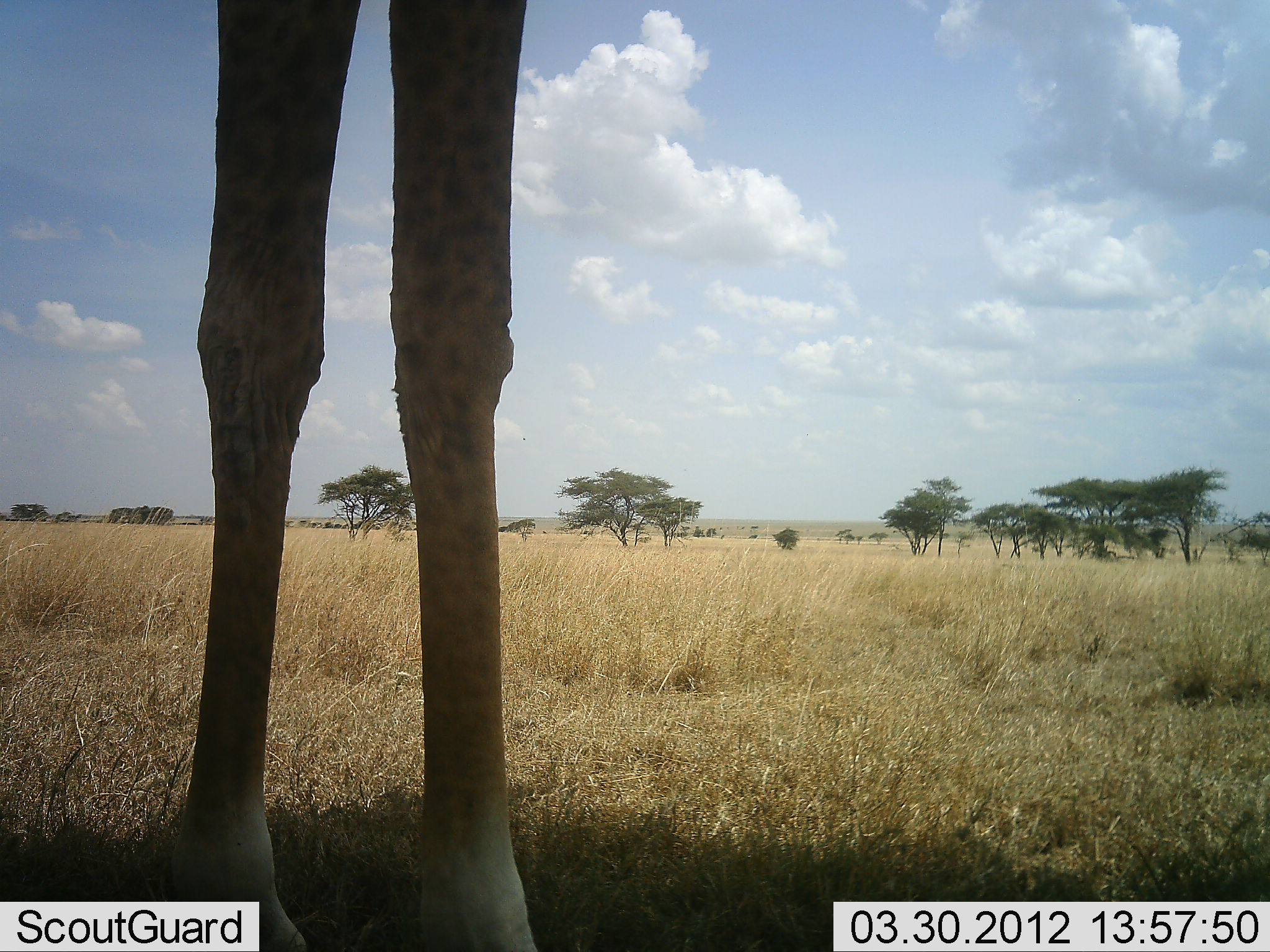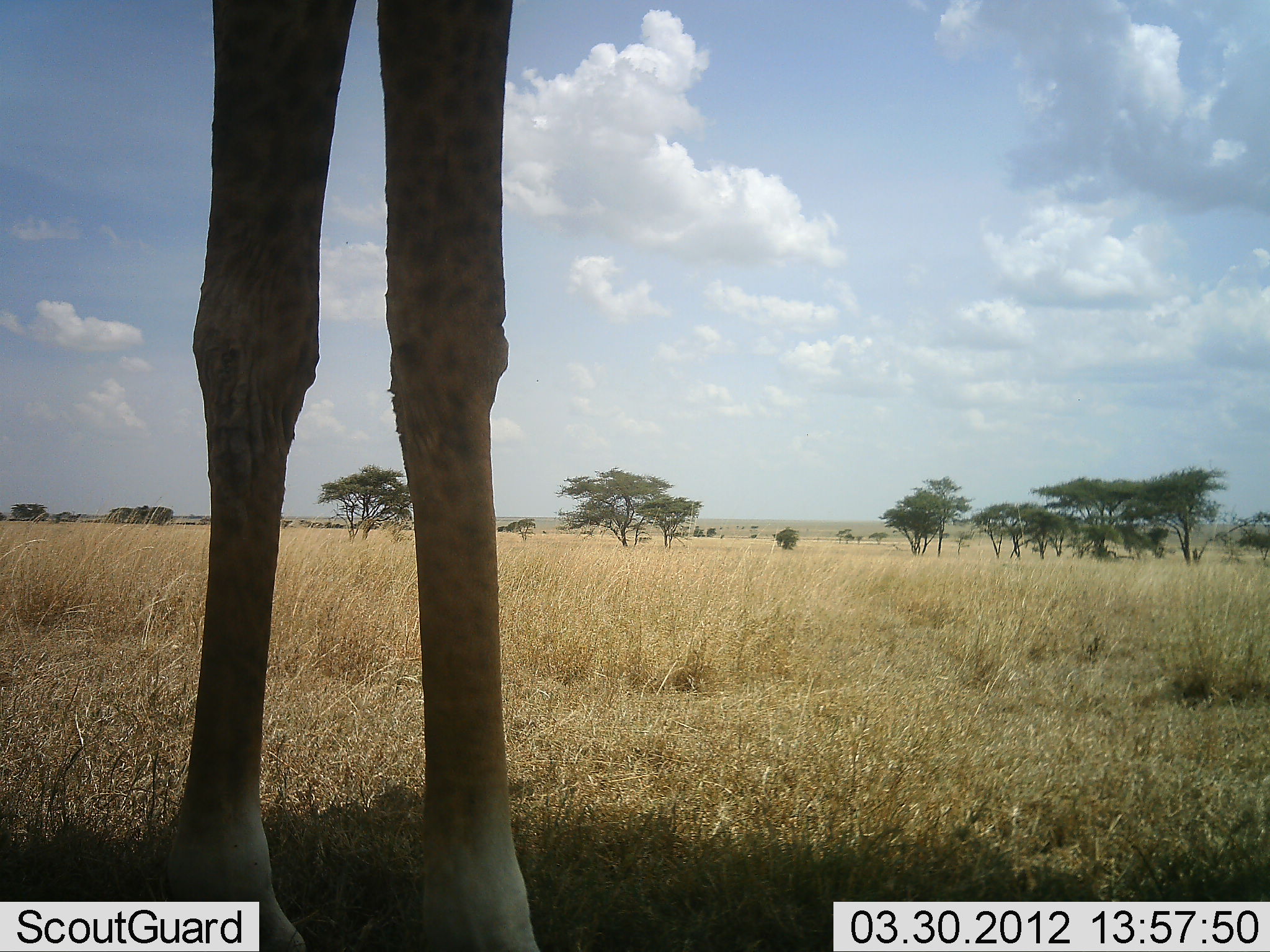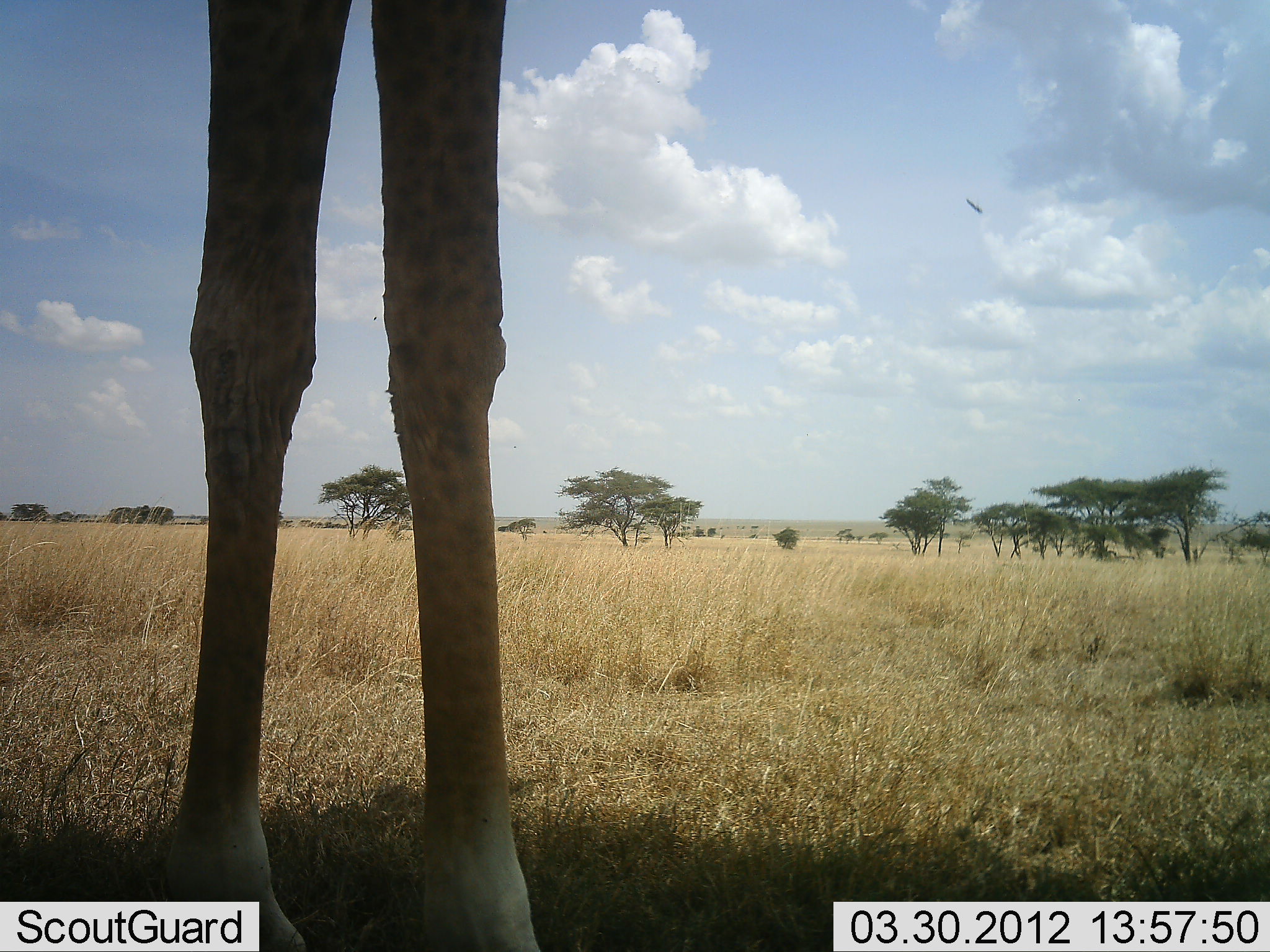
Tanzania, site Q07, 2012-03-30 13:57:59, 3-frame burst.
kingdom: Animalia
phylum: Chordata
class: Mammalia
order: Artiodactyla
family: Giraffidae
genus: Giraffa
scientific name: Giraffa camelopardalis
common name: giraffe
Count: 1.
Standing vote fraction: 94%.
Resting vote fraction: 0%.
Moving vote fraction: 0%.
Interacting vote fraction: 0%.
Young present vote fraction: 0%.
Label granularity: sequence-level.